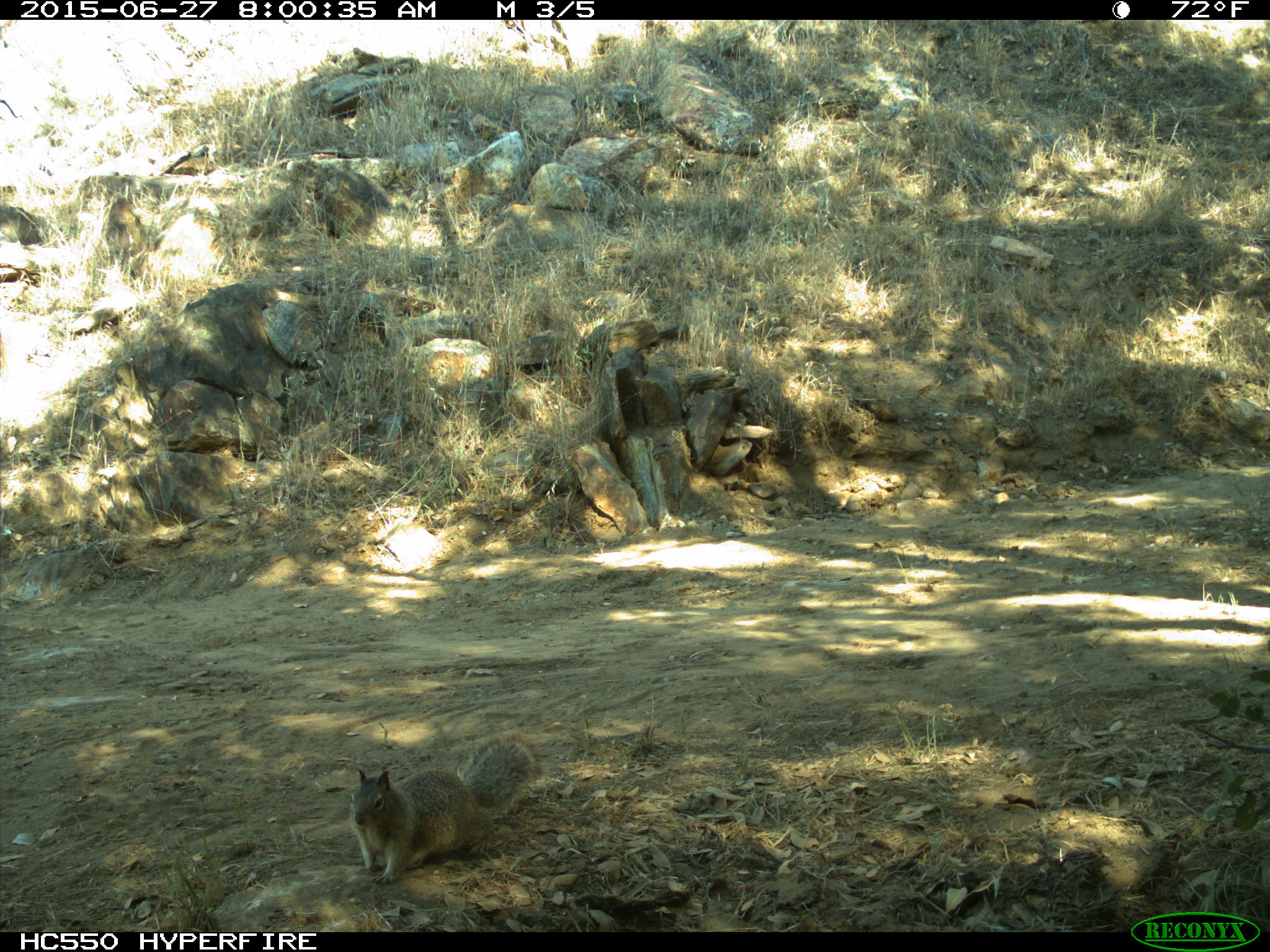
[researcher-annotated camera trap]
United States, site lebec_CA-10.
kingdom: Animalia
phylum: Chordata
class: Mammalia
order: Rodentia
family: Sciuridae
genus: Otospermophilus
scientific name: Otospermophilus beecheyi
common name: california ground squirrel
Otospermophilus beecheyi (california ground squirrel).